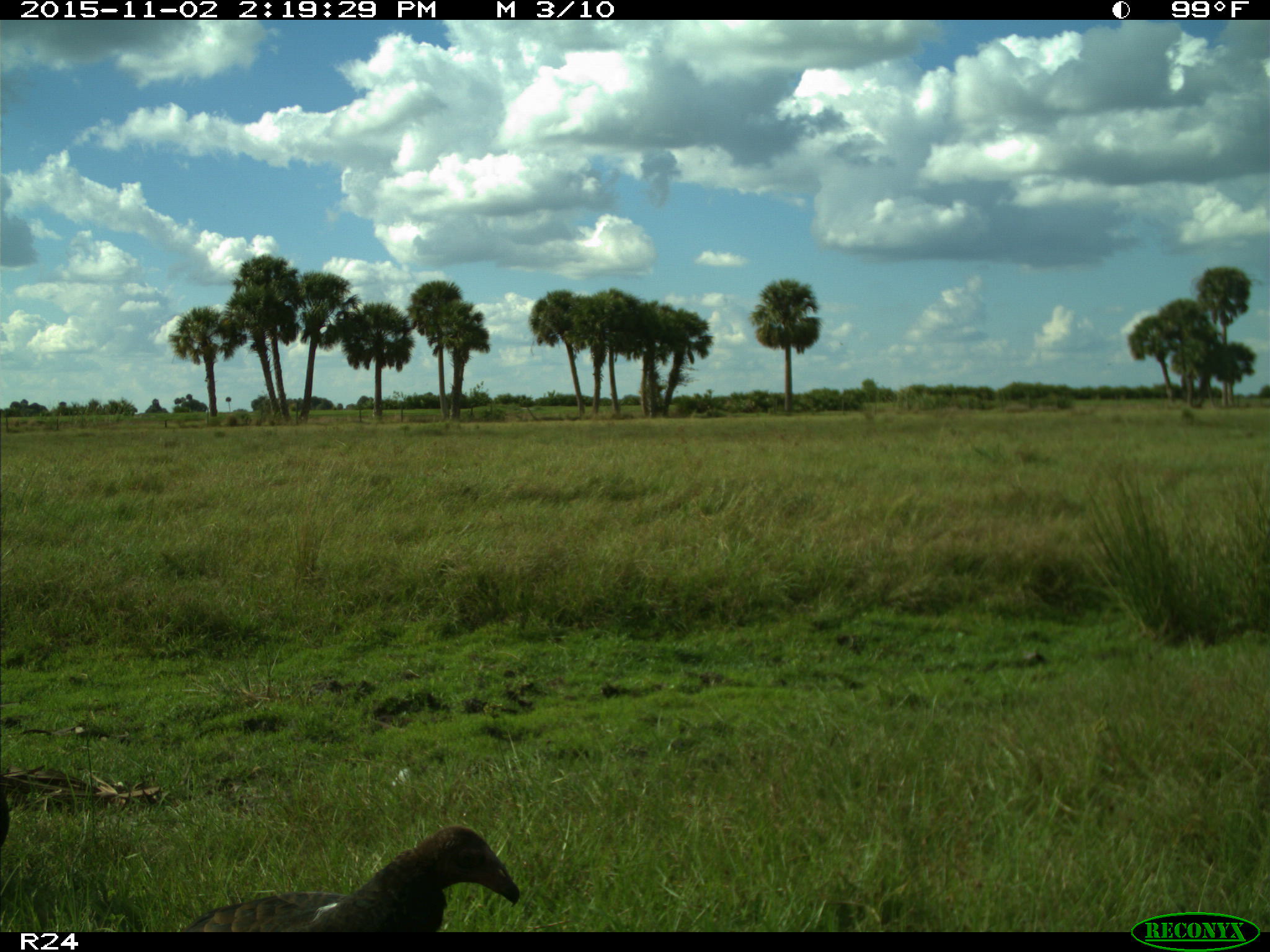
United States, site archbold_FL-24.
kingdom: Animalia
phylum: Chordata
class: Aves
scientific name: Aves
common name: birds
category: unidentified bird